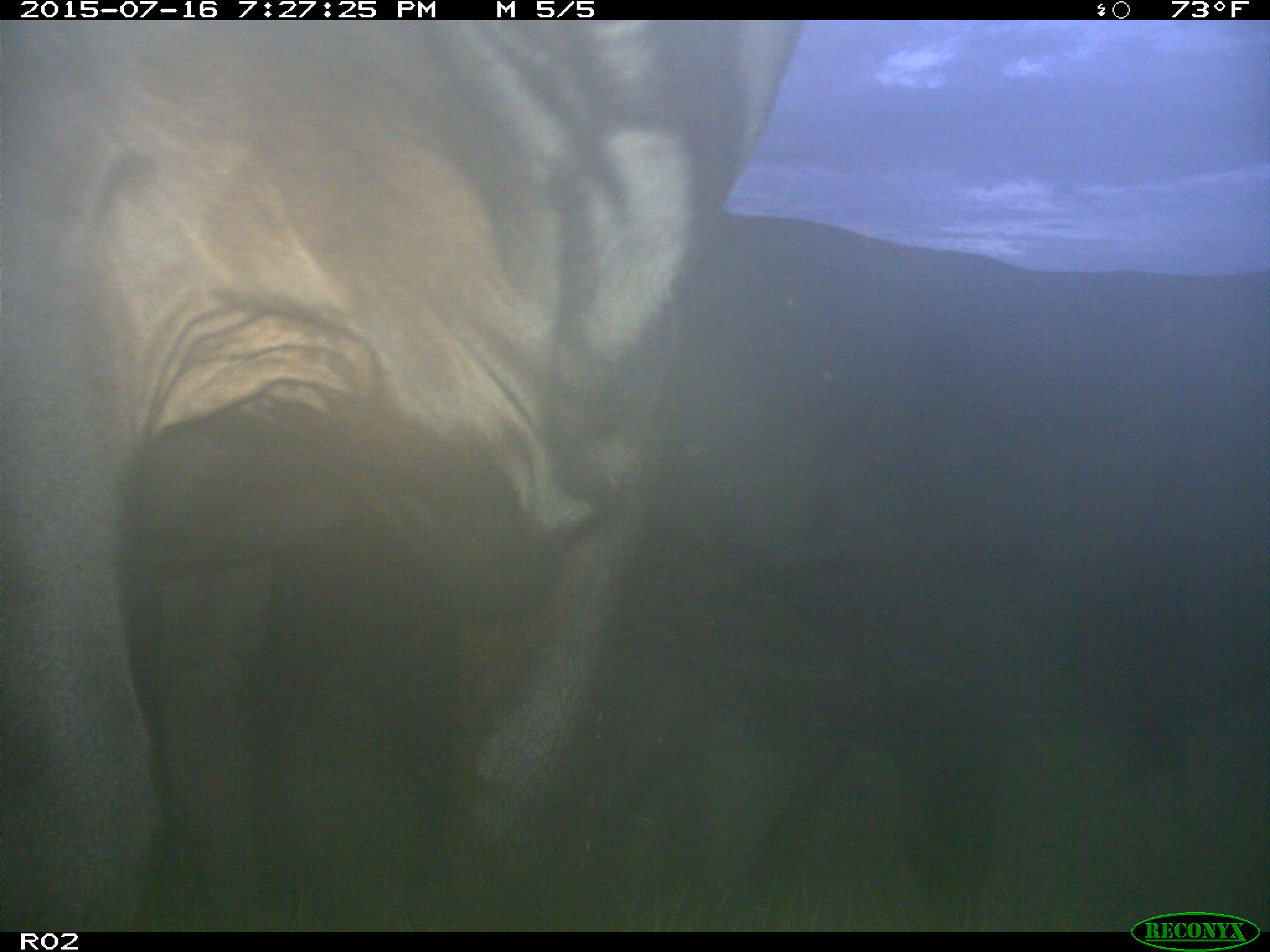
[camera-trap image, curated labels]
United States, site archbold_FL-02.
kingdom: Animalia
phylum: Chordata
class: Mammalia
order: Artiodactyla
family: Bovidae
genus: Bos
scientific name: Bos taurus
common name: domestic cow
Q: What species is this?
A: Bos taurus (domestic cow).